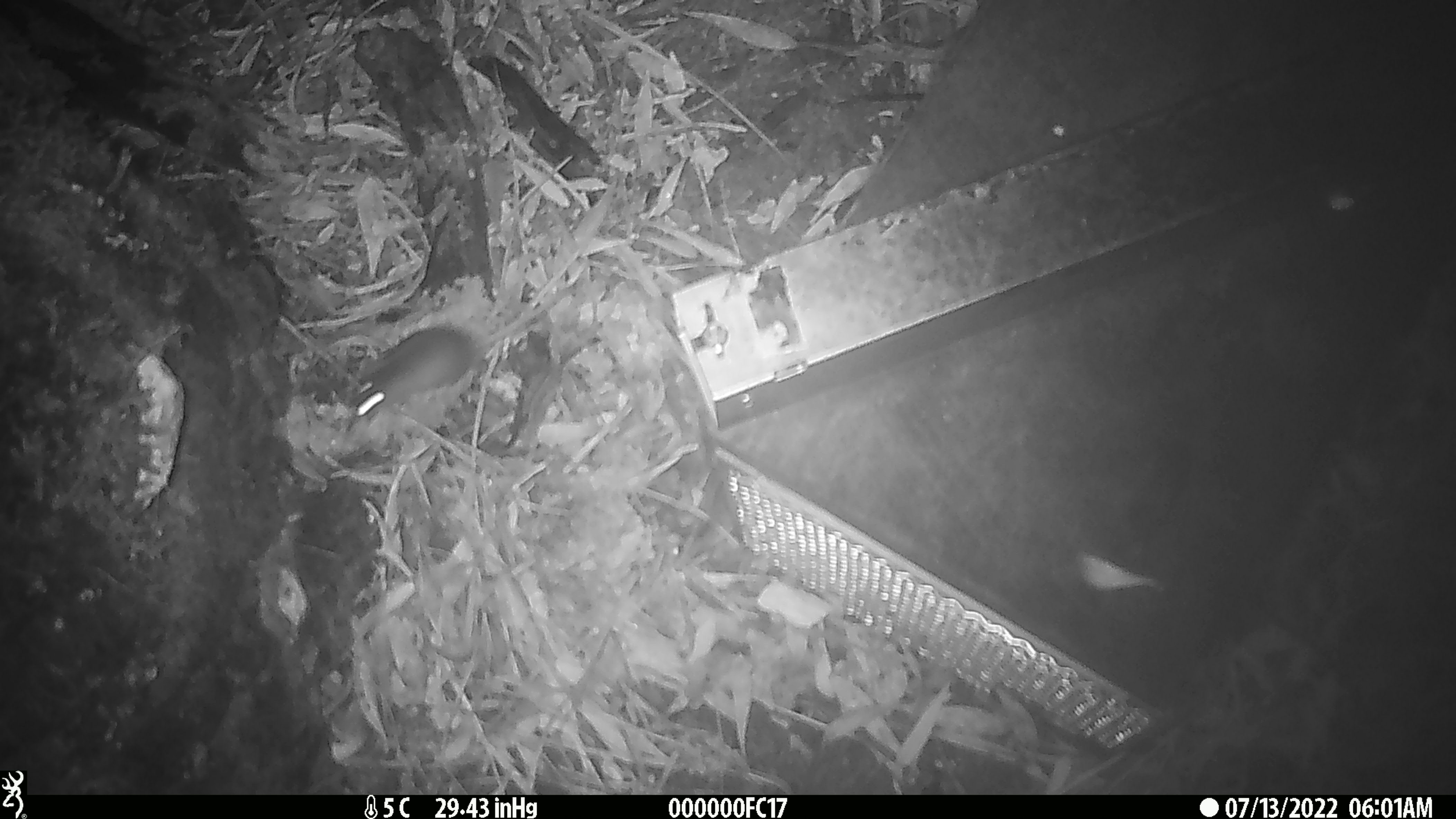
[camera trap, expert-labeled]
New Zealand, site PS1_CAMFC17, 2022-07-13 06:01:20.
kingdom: Animalia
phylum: Chordata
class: Mammalia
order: Rodentia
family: Muridae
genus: Mus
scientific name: Mus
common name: mouse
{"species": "mouse (Mus)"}